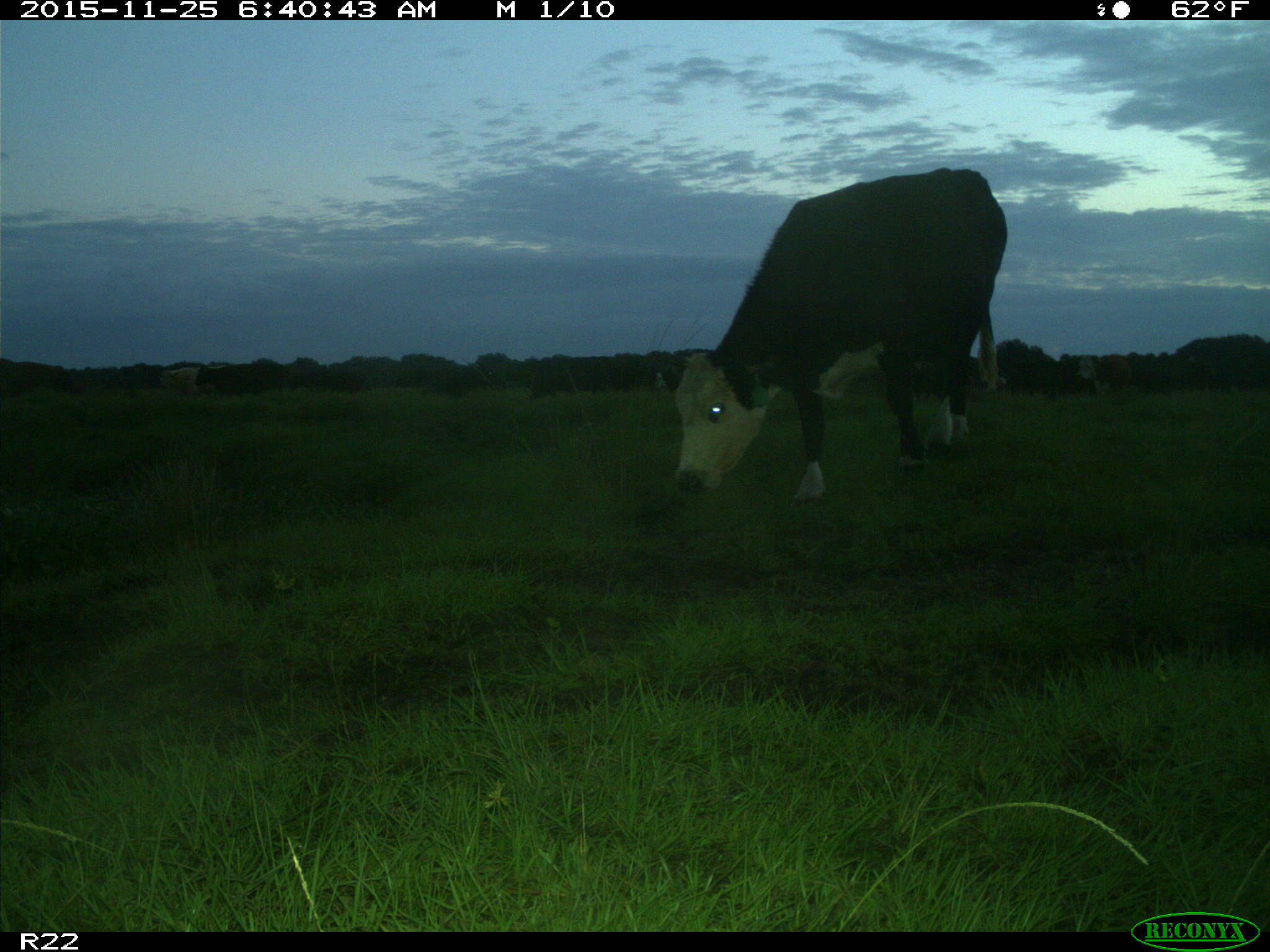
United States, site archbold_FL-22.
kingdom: Animalia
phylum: Chordata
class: Mammalia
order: Artiodactyla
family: Bovidae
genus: Bos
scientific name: Bos taurus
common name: domestic cow